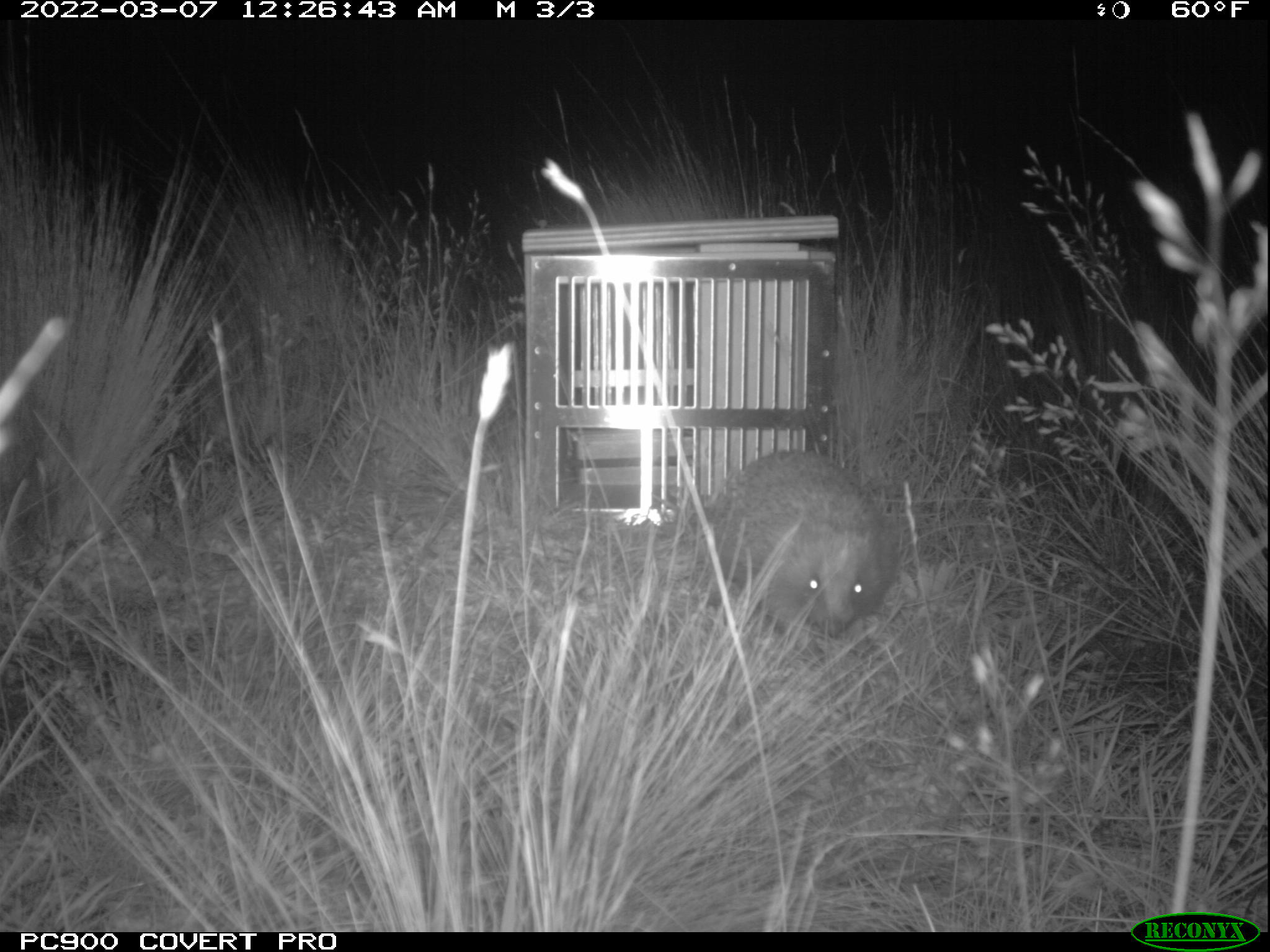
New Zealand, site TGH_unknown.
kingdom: Animalia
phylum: Chordata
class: Mammalia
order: Eulipotyphla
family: Erinaceidae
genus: Erinaceus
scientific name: Erinaceus europaeus europaeus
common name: european hedgehog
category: hedgehog